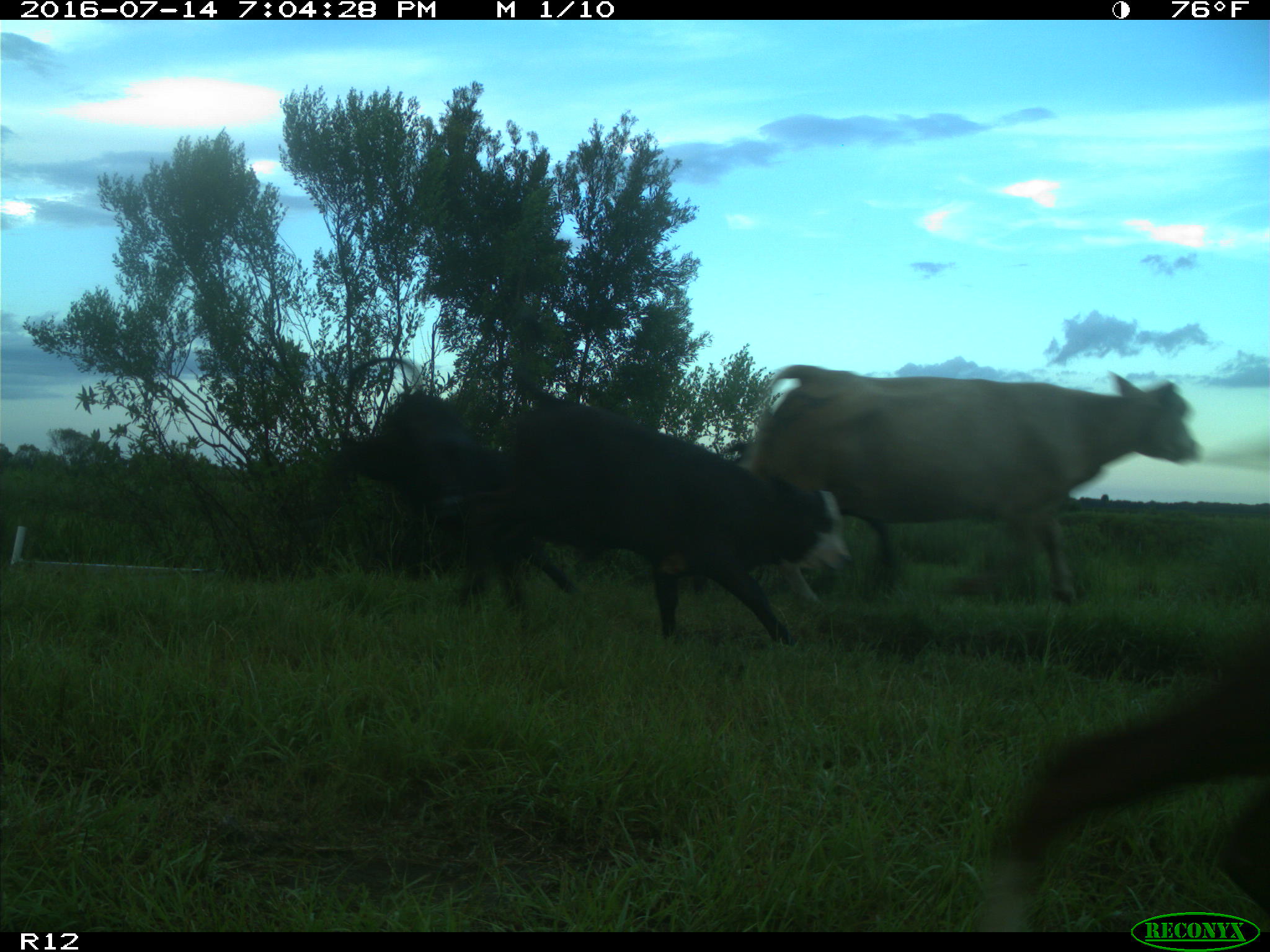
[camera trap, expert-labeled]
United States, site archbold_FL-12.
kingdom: Animalia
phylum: Chordata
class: Mammalia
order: Artiodactyla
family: Bovidae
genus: Bos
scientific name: Bos taurus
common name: domestic cow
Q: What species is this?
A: Bos taurus (domestic cow).